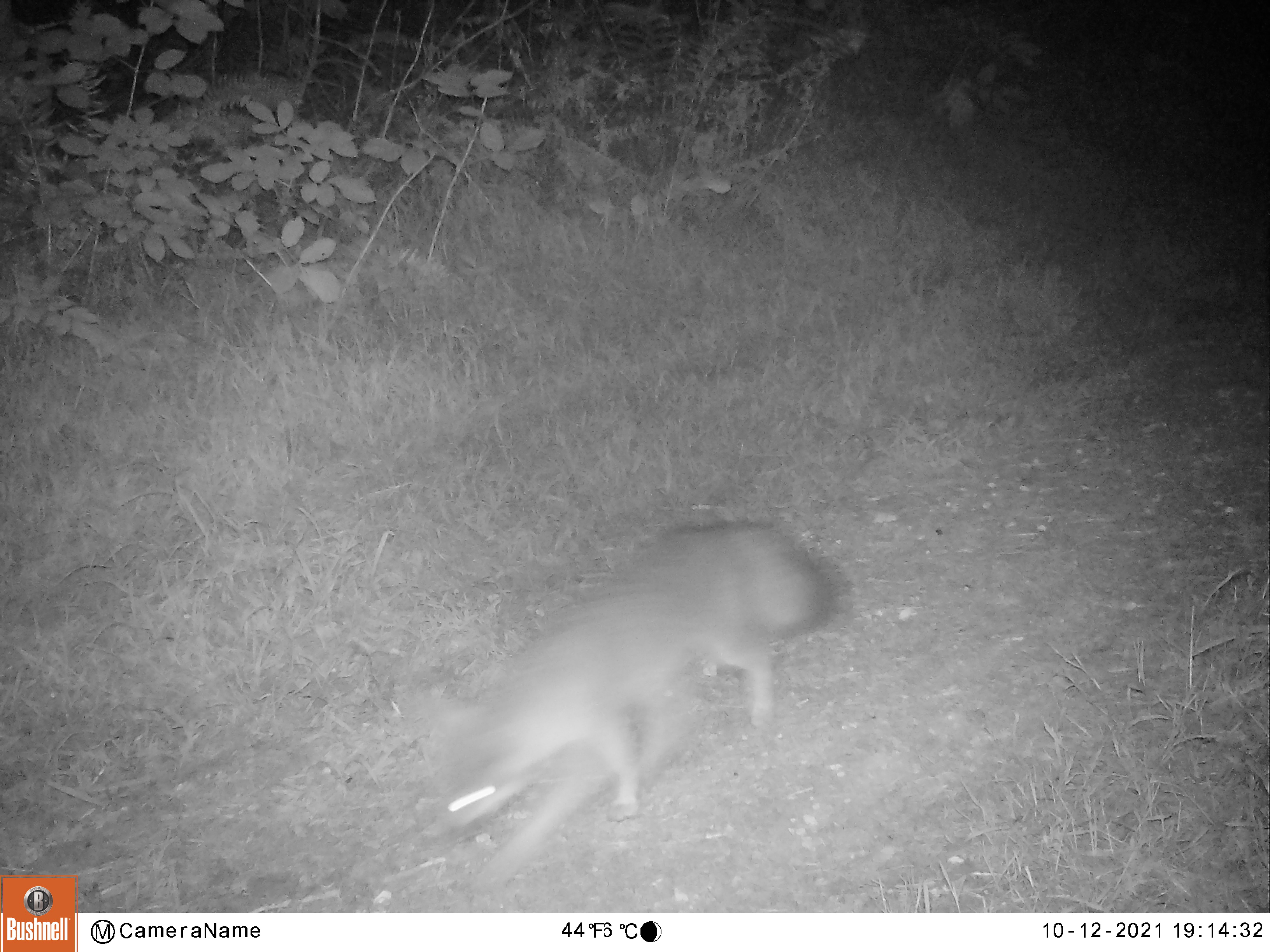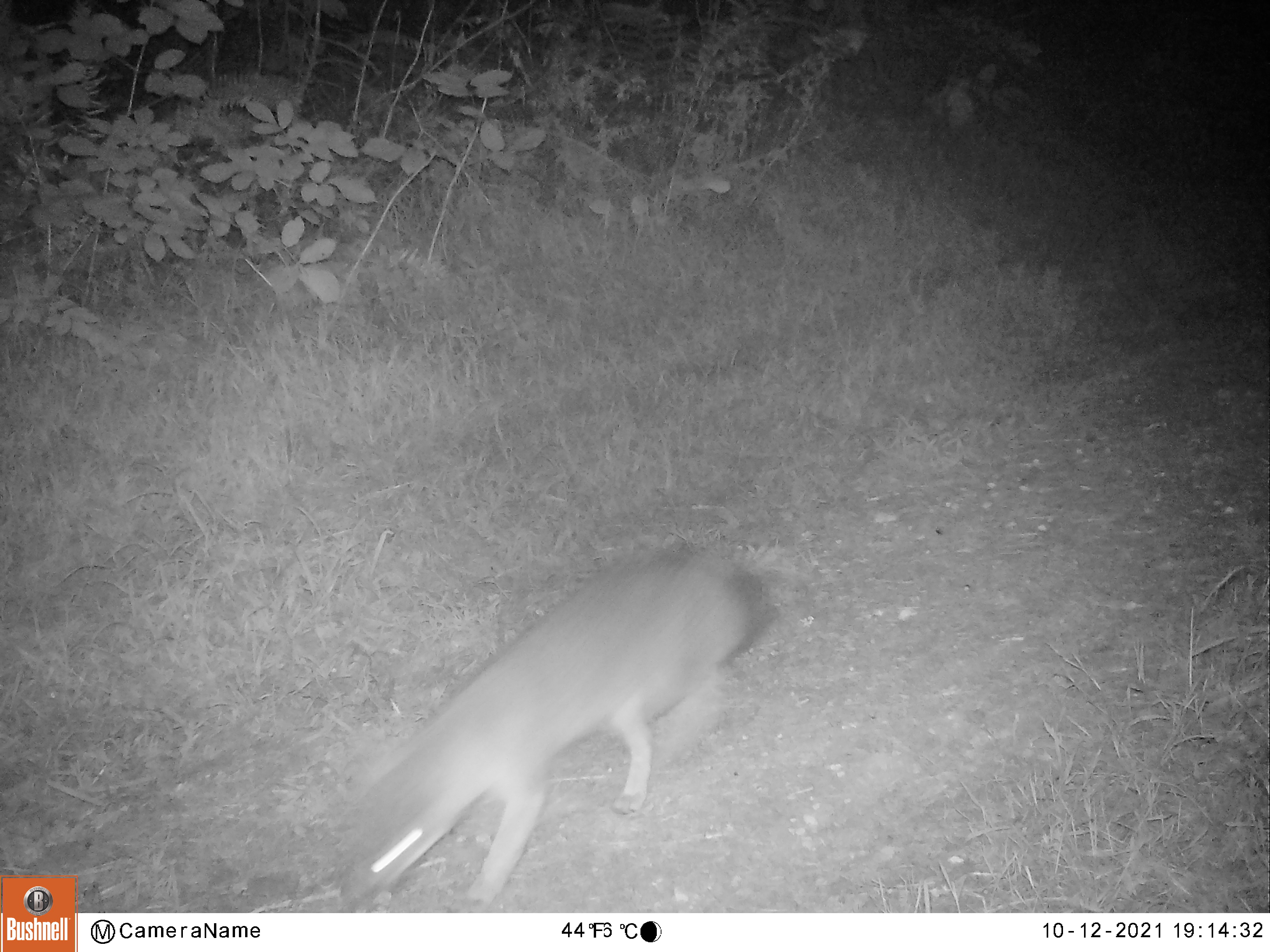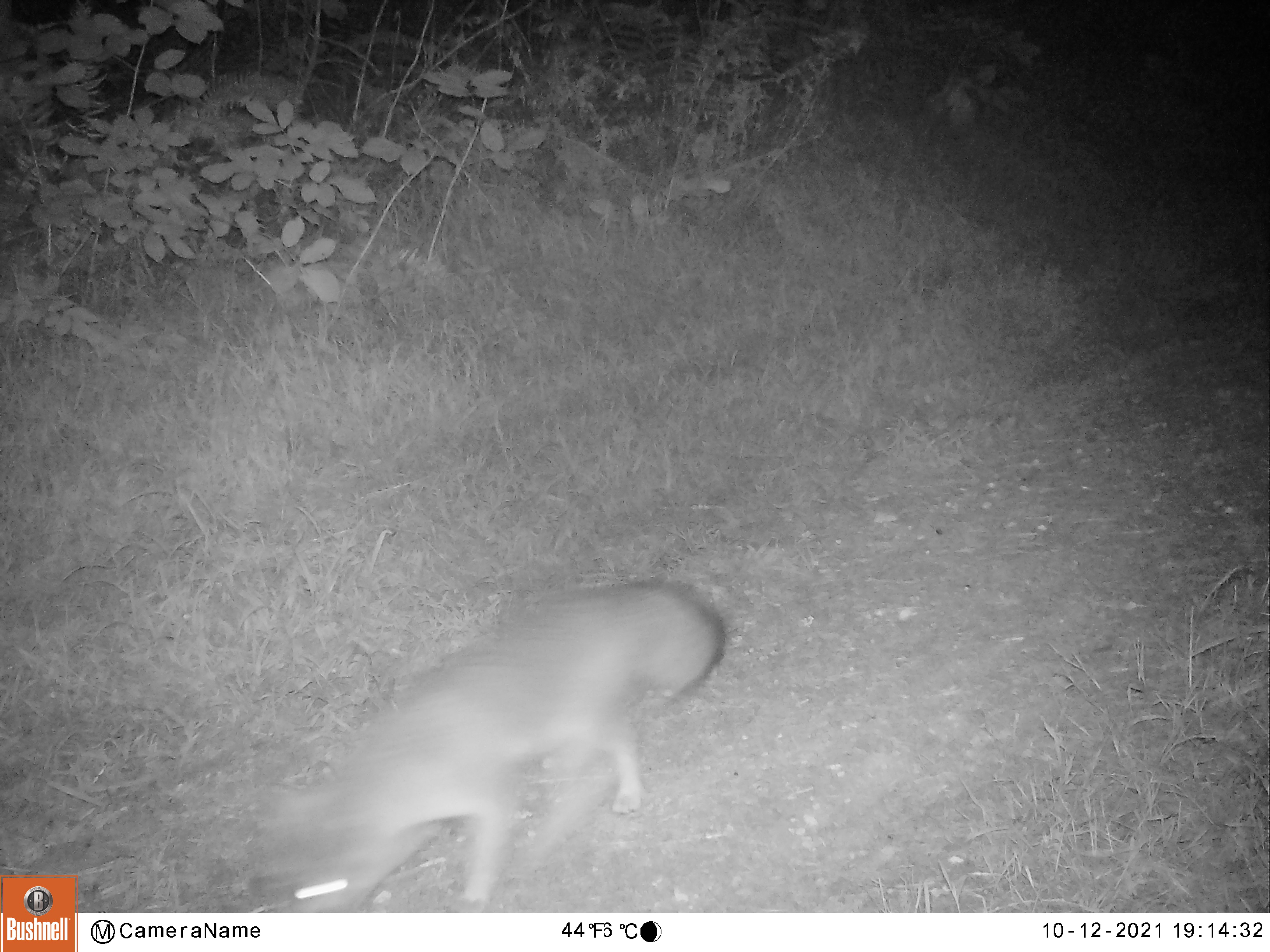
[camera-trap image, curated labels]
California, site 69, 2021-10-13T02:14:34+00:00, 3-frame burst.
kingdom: Animalia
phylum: Chordata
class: Mammalia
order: Carnivora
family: Canidae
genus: Urocyon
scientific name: Urocyon cinereoargenteus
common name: gray fox